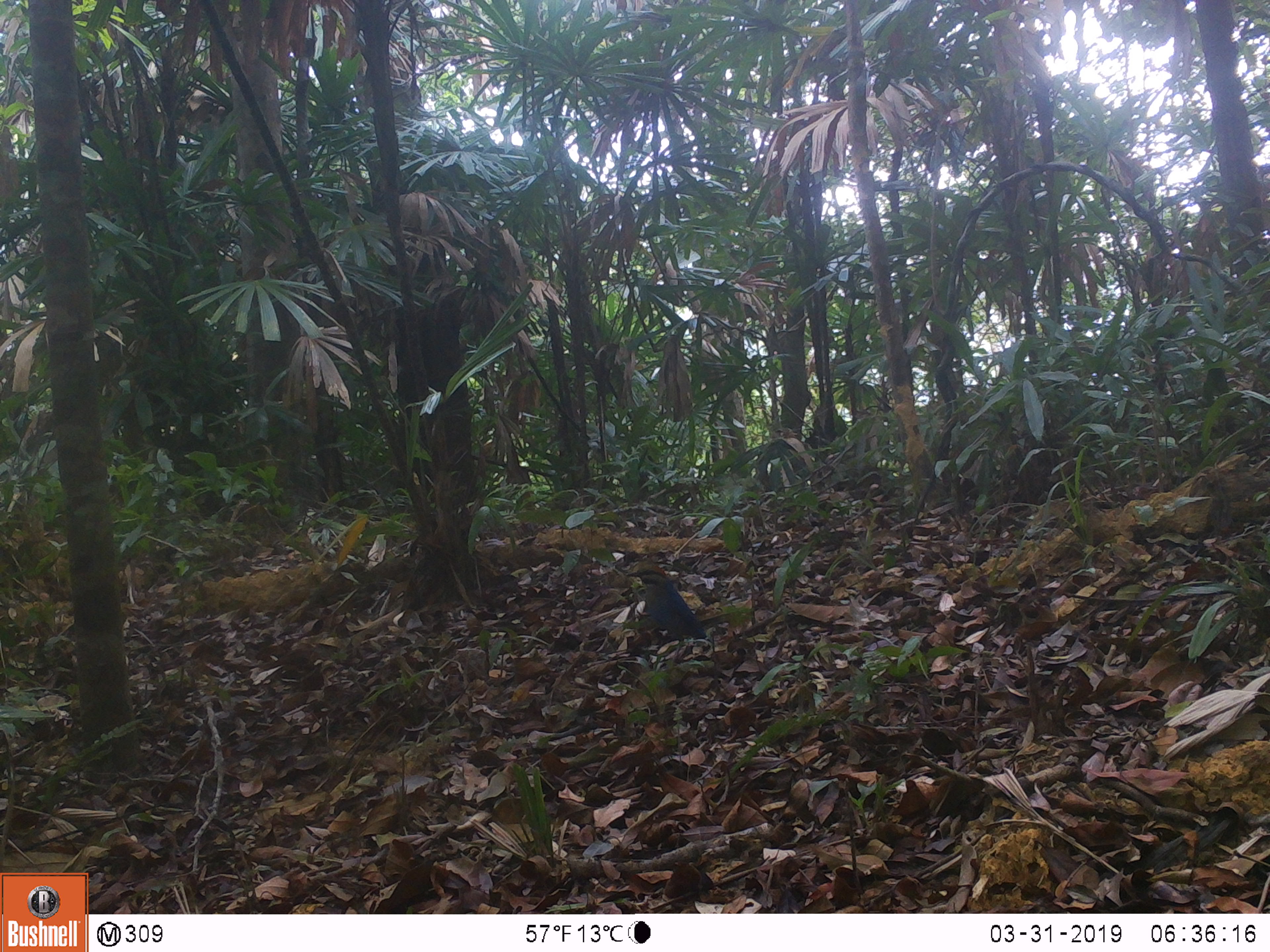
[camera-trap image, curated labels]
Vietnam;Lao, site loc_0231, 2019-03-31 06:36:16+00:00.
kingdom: Animalia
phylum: Chordata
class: Aves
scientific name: Aves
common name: bird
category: unidentified bird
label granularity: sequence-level